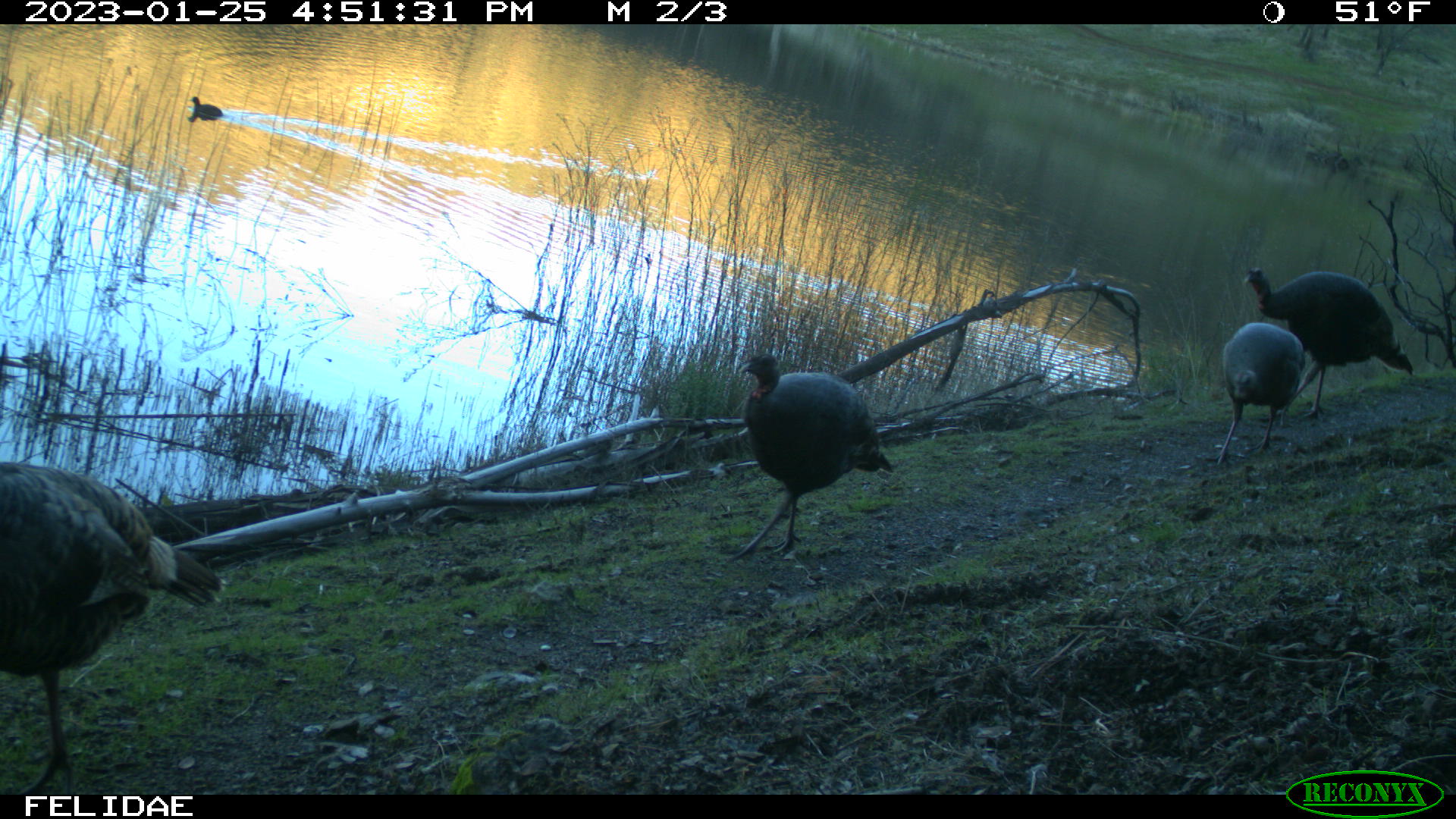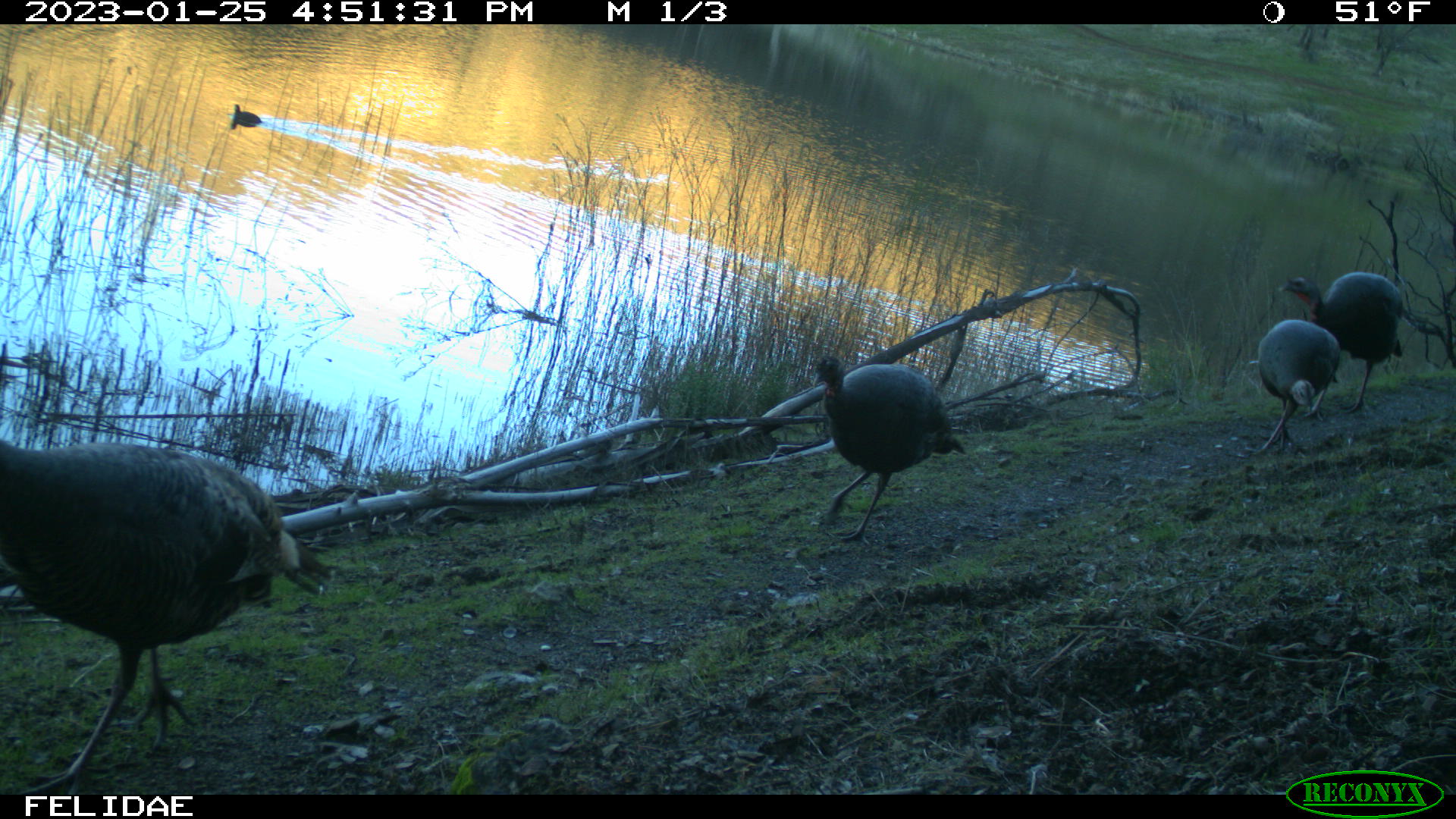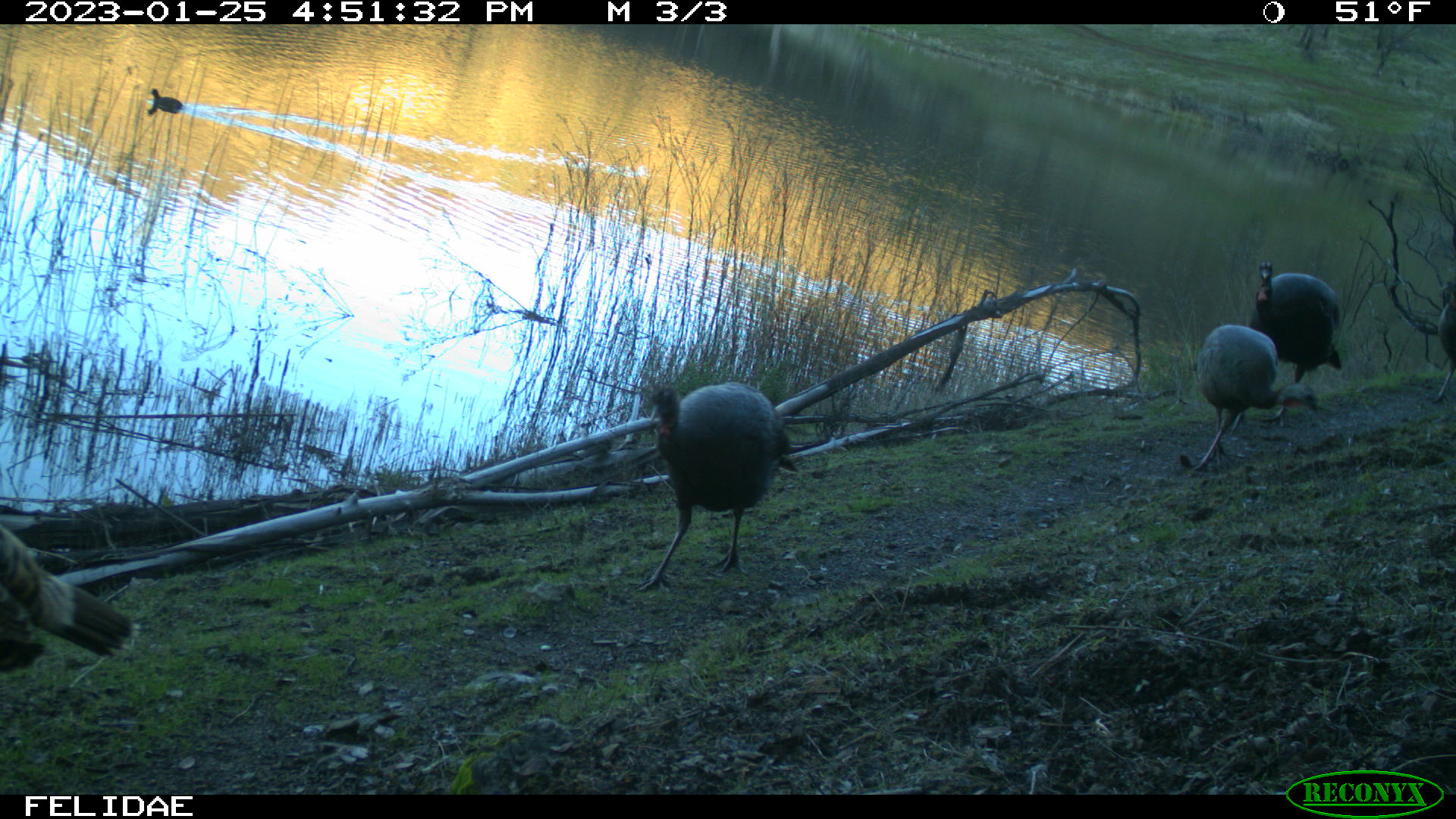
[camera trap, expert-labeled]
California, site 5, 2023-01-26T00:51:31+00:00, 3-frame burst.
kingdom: Animalia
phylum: Chordata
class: Aves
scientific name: Aves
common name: bird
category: unknown bird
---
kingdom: Animalia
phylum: Chordata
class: Aves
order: Galliformes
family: Phasianidae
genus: Meleagris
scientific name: Meleagris gallopavo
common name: turkey